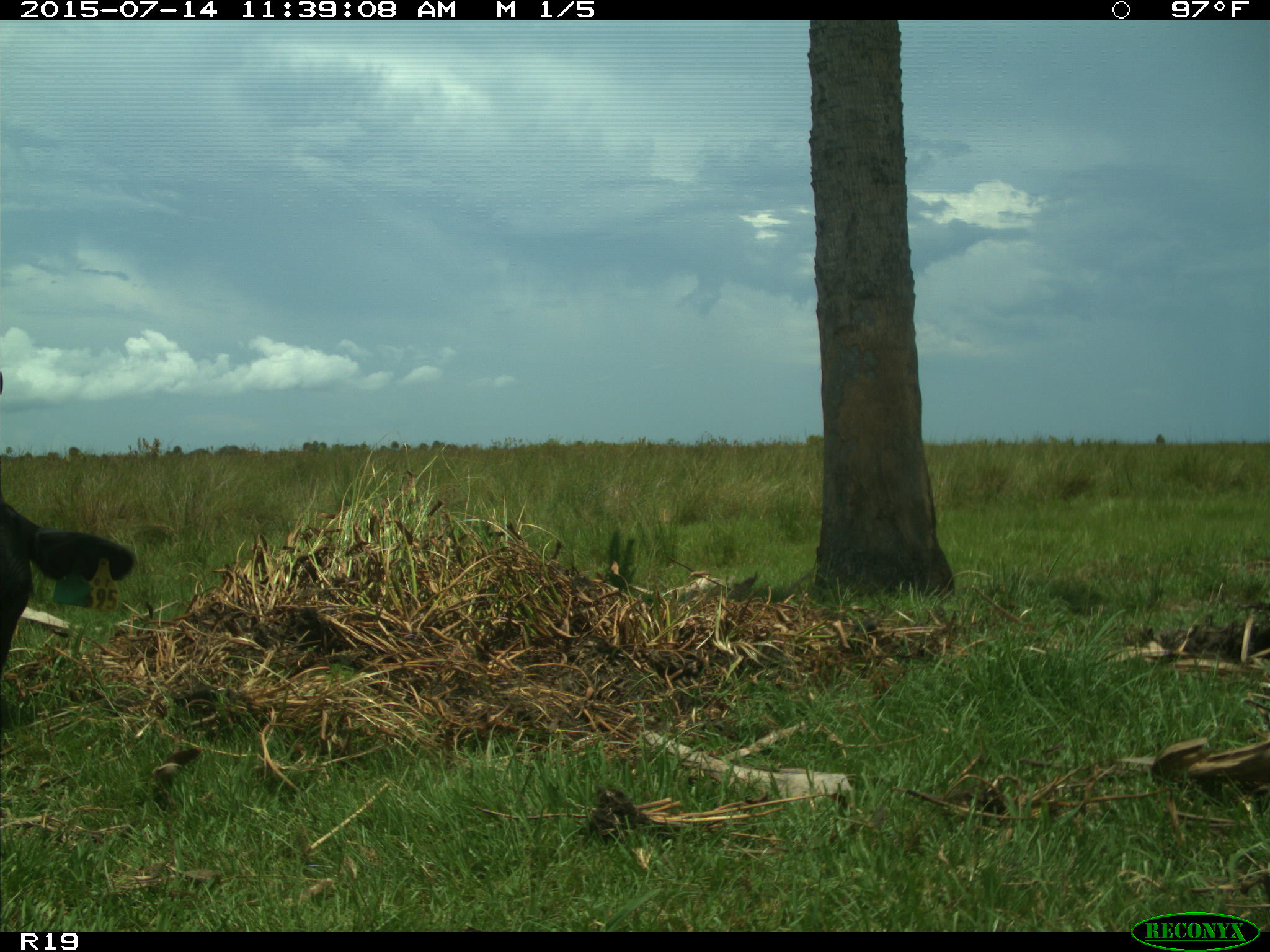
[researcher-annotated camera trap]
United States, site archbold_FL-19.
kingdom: Animalia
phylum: Chordata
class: Mammalia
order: Artiodactyla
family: Bovidae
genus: Bos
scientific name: Bos taurus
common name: domestic cow